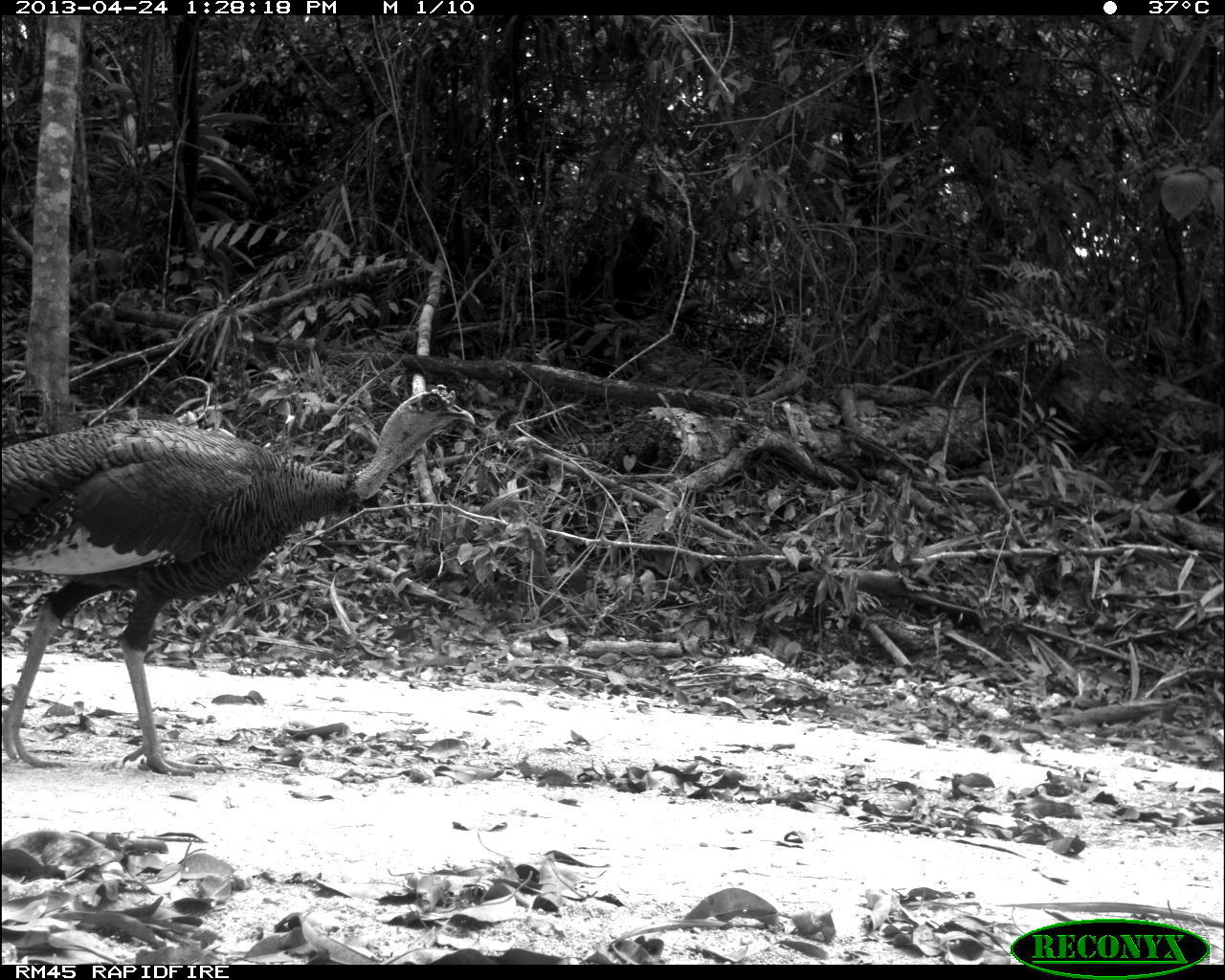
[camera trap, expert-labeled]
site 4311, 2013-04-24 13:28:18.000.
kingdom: Animalia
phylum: Chordata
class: Aves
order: Galliformes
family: Phasianidae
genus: Meleagris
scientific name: Meleagris ocellata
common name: ocellated turkey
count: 1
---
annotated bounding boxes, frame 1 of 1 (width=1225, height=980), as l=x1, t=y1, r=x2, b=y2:
meleagris ocellata: l=0, t=382, r=473, b=775